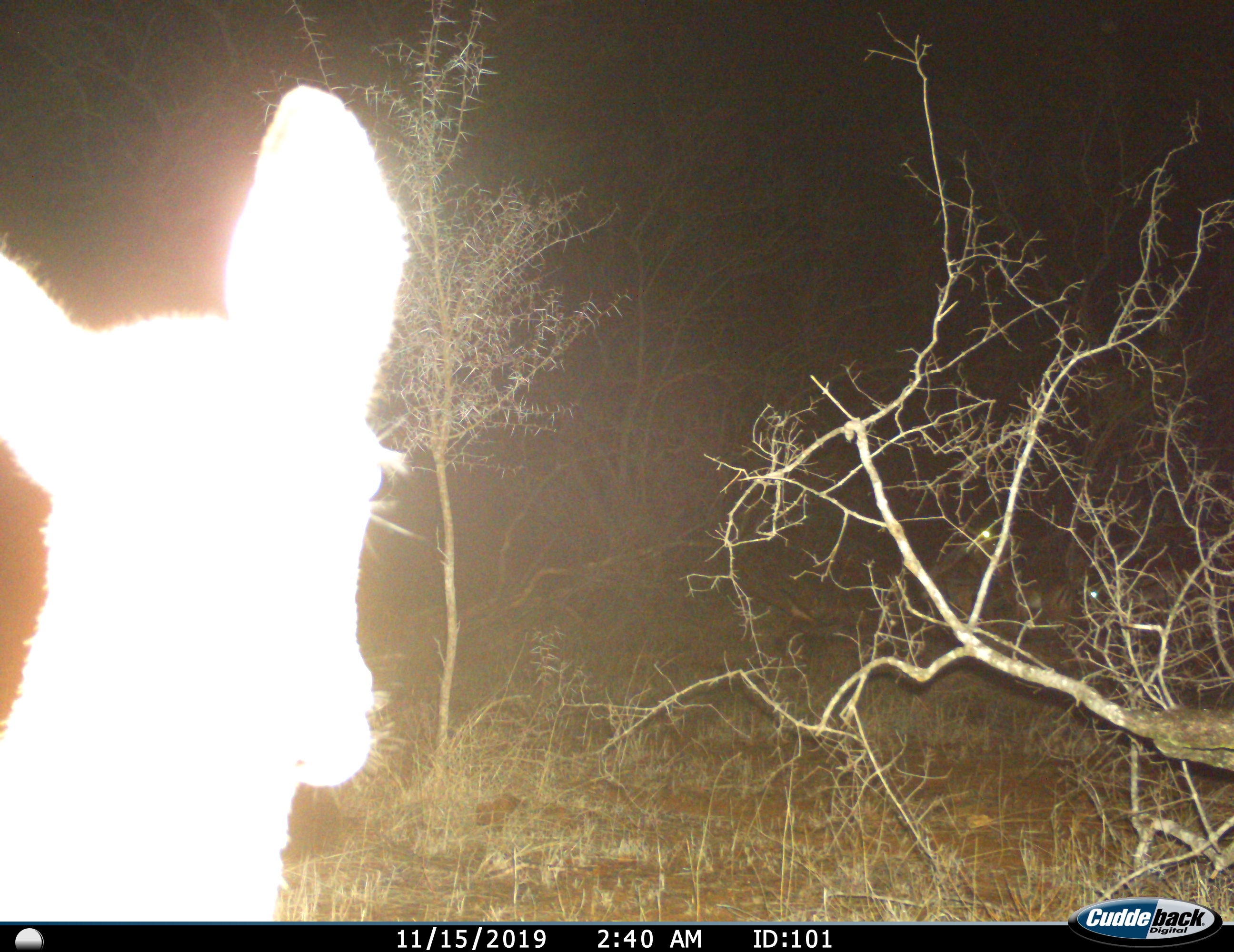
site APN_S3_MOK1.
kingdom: Animalia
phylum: Chordata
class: Mammalia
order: Artiodactyla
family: Bovidae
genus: Aepyceros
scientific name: Aepyceros melampus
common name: impala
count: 1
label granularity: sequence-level